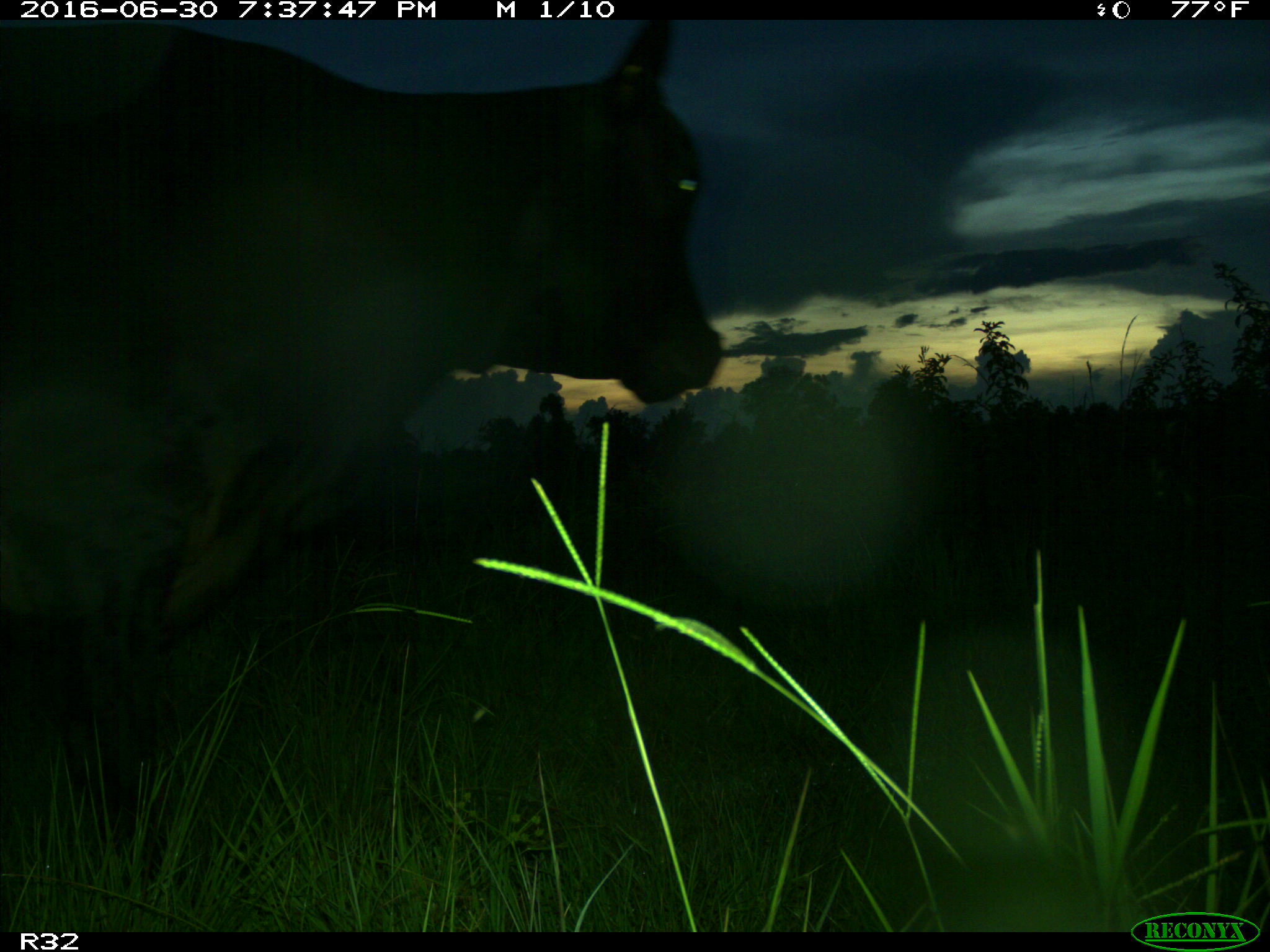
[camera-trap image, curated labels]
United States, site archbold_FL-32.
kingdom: Animalia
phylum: Chordata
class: Mammalia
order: Artiodactyla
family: Bovidae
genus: Bos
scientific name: Bos taurus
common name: domestic cow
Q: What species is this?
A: Bos taurus (domestic cow).